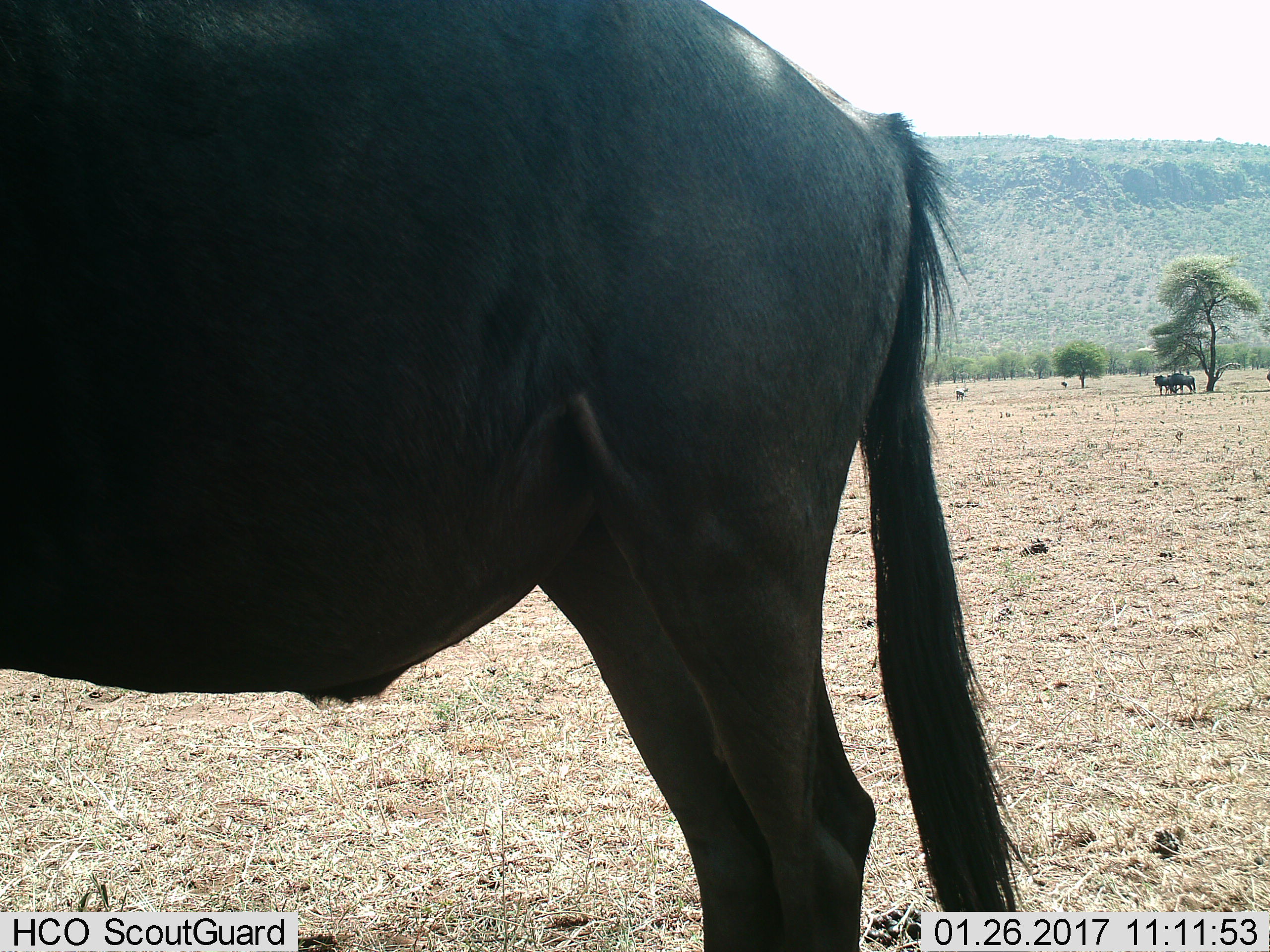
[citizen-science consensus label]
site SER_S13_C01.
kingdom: Animalia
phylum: Chordata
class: Mammalia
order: Artiodactyla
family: Bovidae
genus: Connochaetes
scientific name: Connochaetes taurinus taurinus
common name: blue wildebeest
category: wildebeestblue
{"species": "wildebeestblue (blue wildebeest) (Connochaetes taurinus taurinus)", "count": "5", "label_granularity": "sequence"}